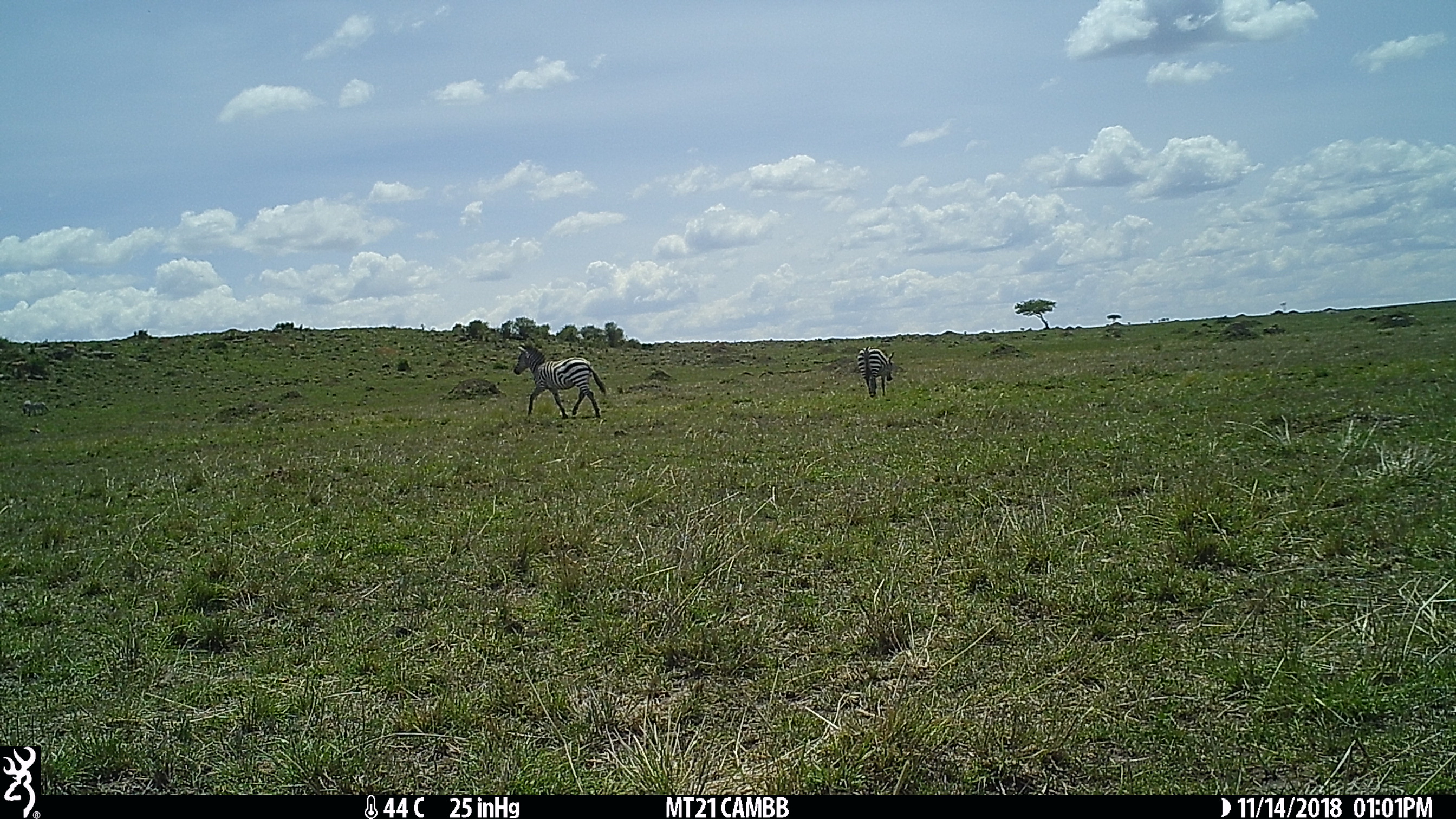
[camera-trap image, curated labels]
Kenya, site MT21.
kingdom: Animalia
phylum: Chordata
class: Mammalia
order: Perissodactyla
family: Equidae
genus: Equus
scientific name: Equus quagga burchellii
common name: burchell's zebra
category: zebra